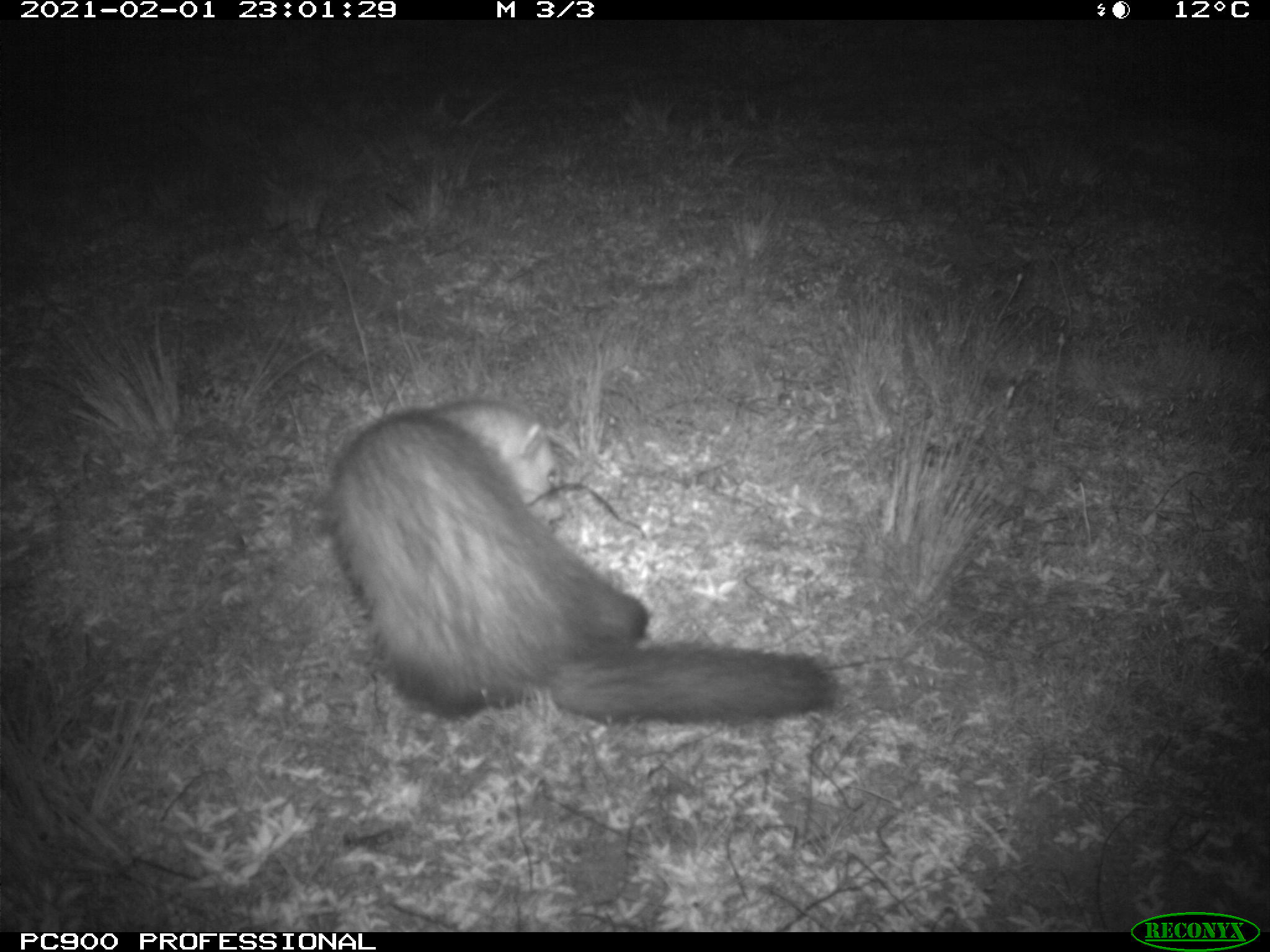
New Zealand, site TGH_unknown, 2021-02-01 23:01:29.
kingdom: Animalia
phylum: Chordata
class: Mammalia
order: Carnivora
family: Mustelidae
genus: Mustela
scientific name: Mustela furo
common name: ferret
Ferret (Mustela furo).